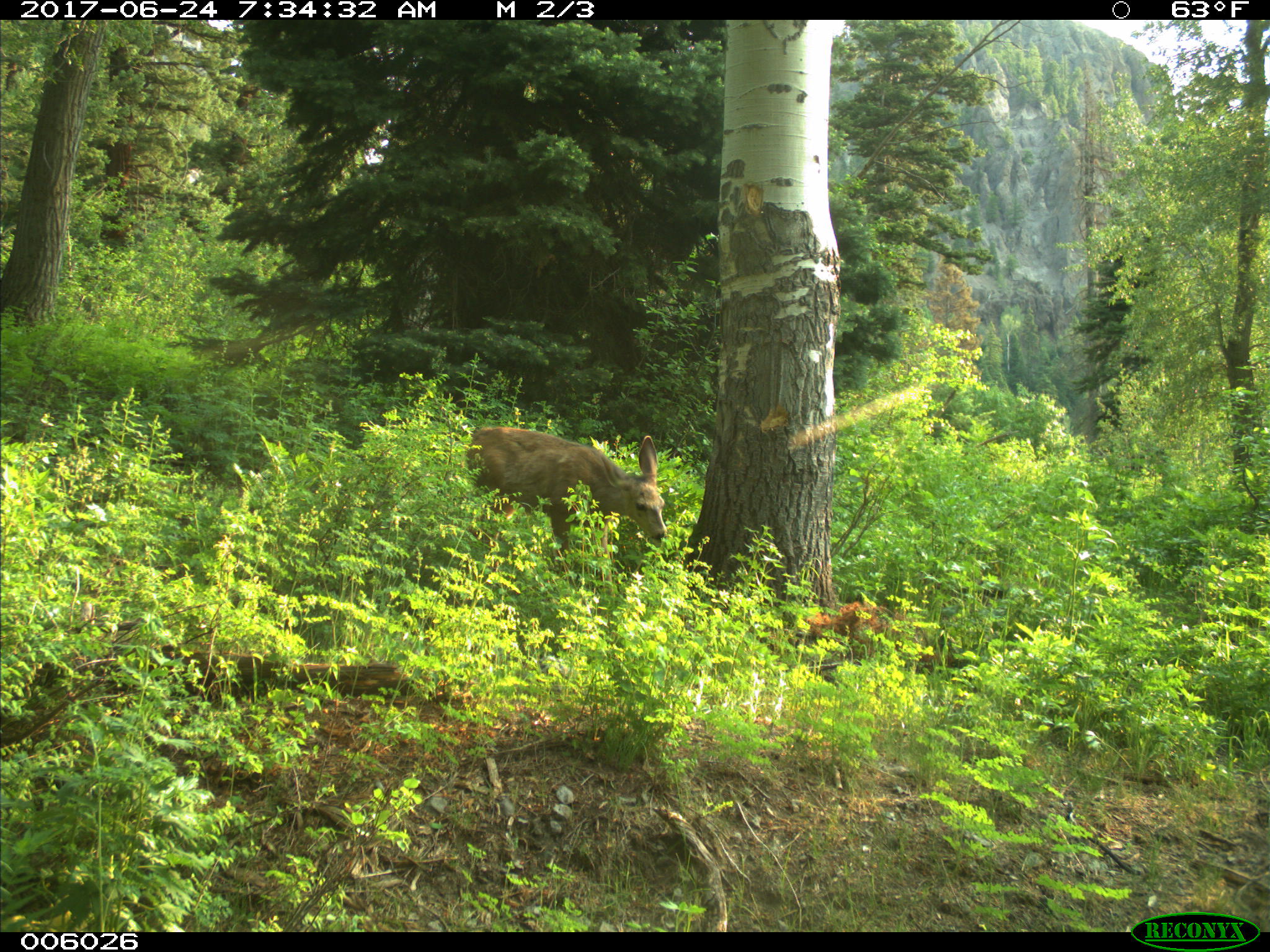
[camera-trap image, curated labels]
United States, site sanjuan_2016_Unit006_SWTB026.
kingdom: Animalia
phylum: Chordata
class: Mammalia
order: Artiodactyla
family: Cervidae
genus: Odocoileus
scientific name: Odocoileus hemionus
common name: mule deer